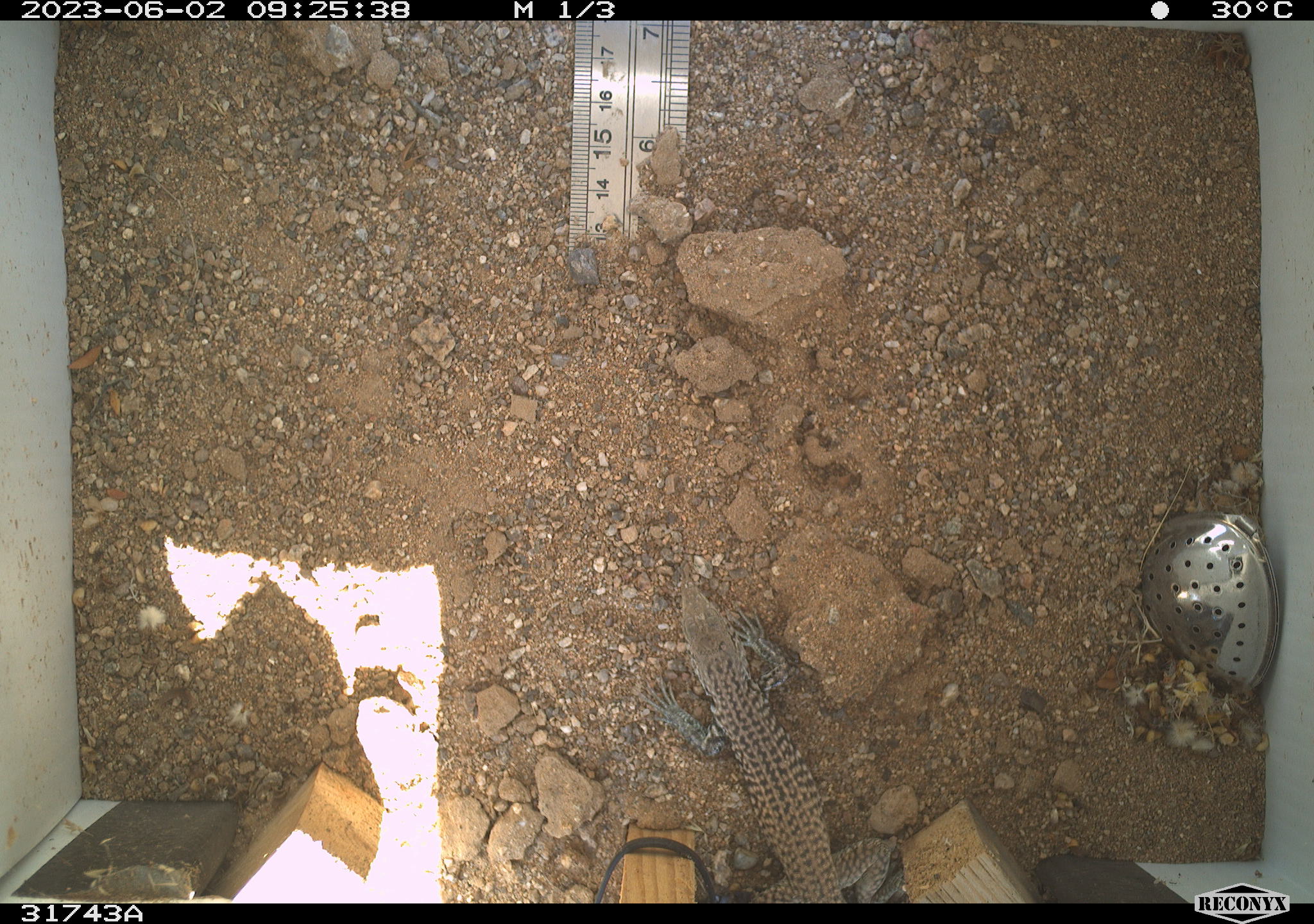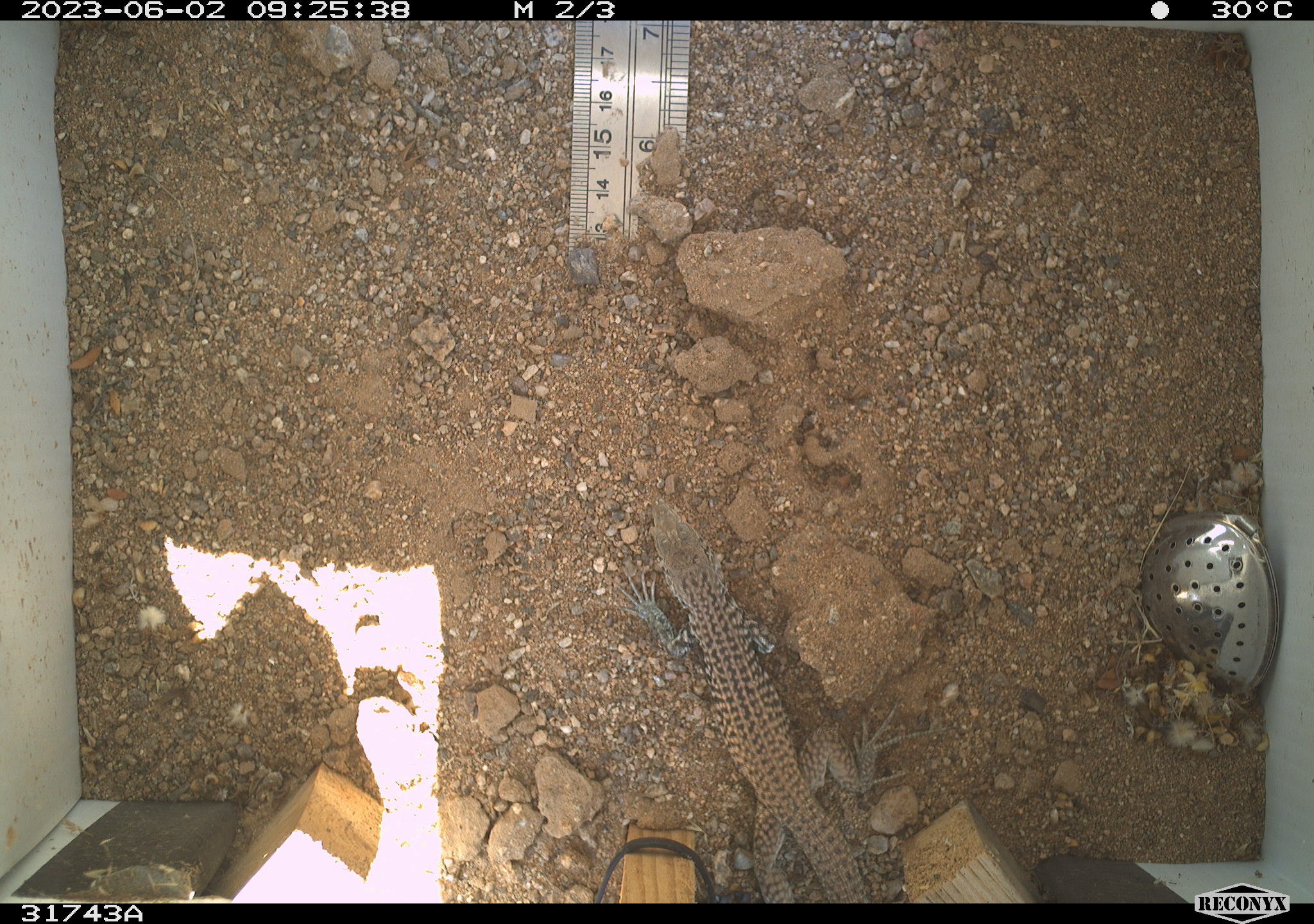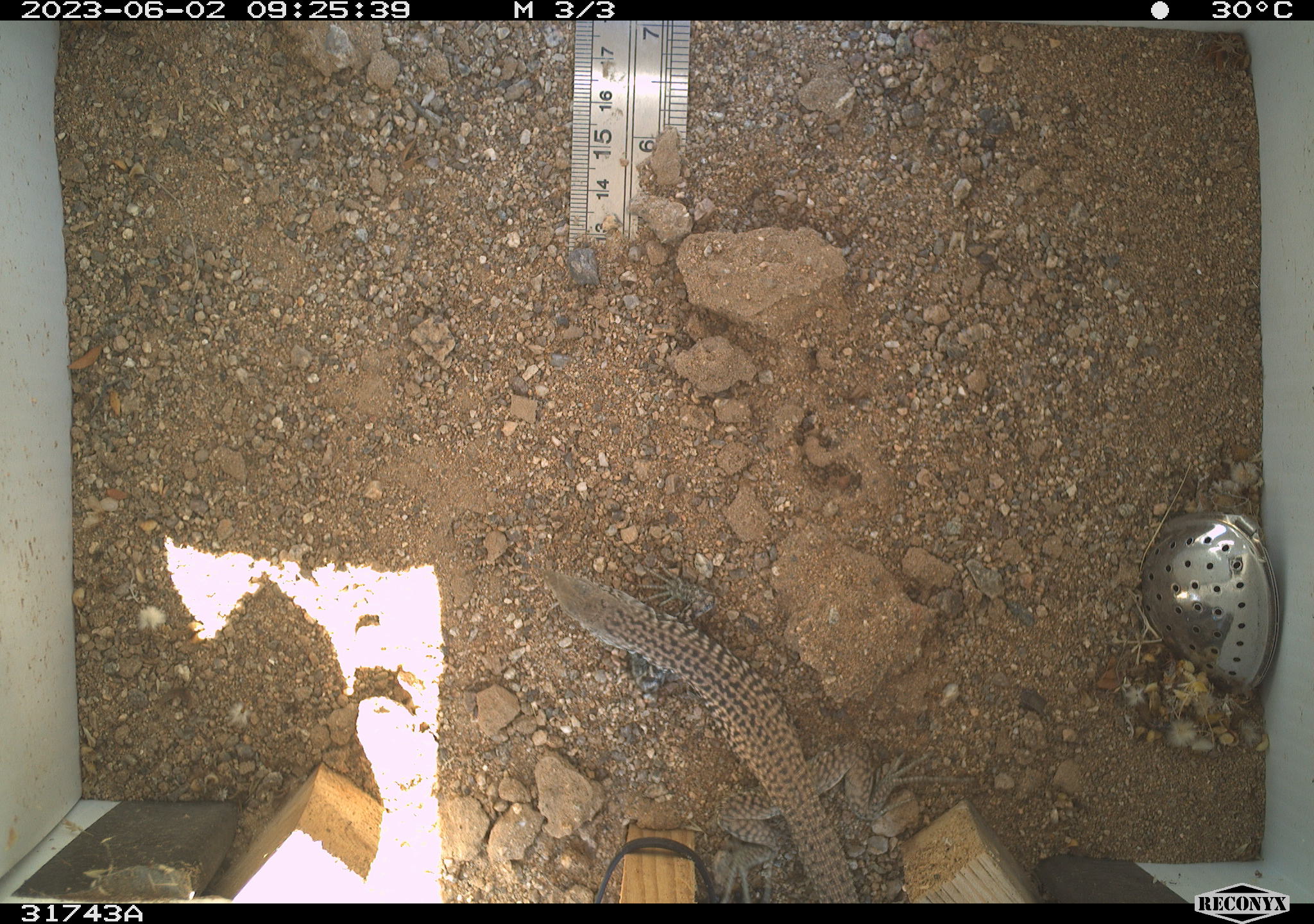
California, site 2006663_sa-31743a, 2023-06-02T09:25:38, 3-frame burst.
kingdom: Animalia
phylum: Chordata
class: Reptilia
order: Squamata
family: Teiidae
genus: Aspidoscelis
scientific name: Aspidoscelis tigris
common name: western whiptail